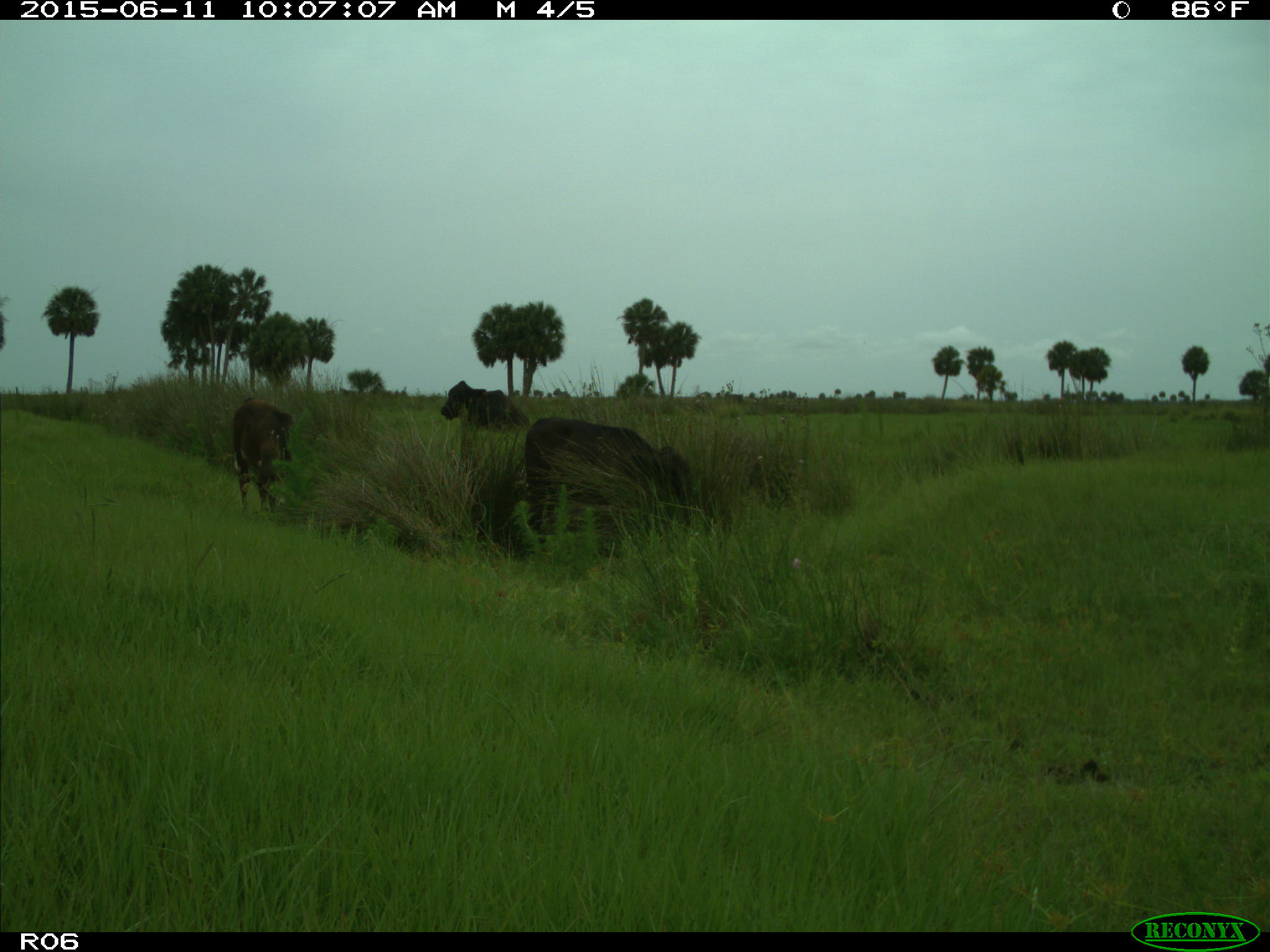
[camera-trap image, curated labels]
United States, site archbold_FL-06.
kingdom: Animalia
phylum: Chordata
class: Mammalia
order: Artiodactyla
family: Bovidae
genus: Bos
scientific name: Bos taurus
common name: domestic cow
Bos taurus (domestic cow).